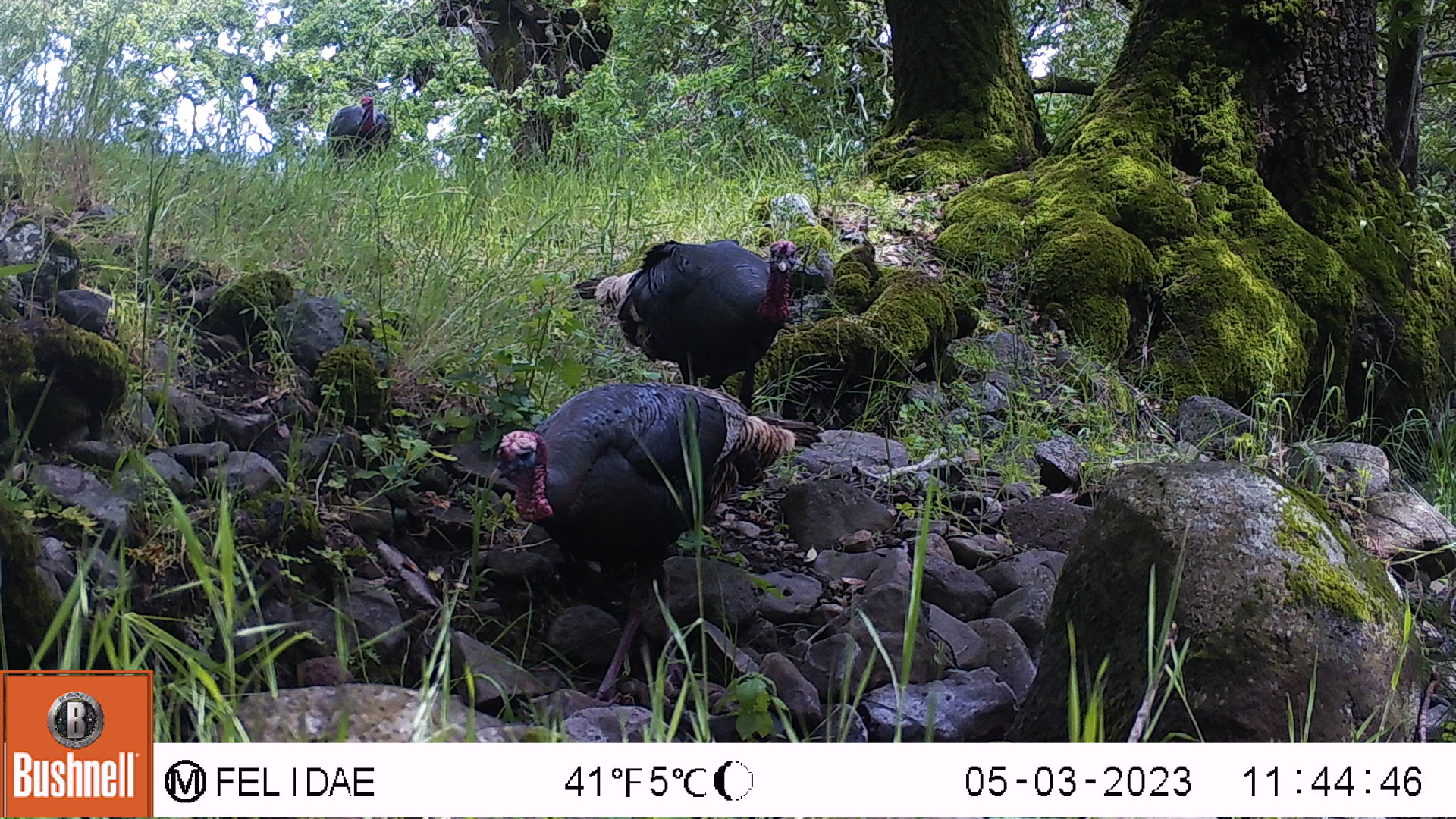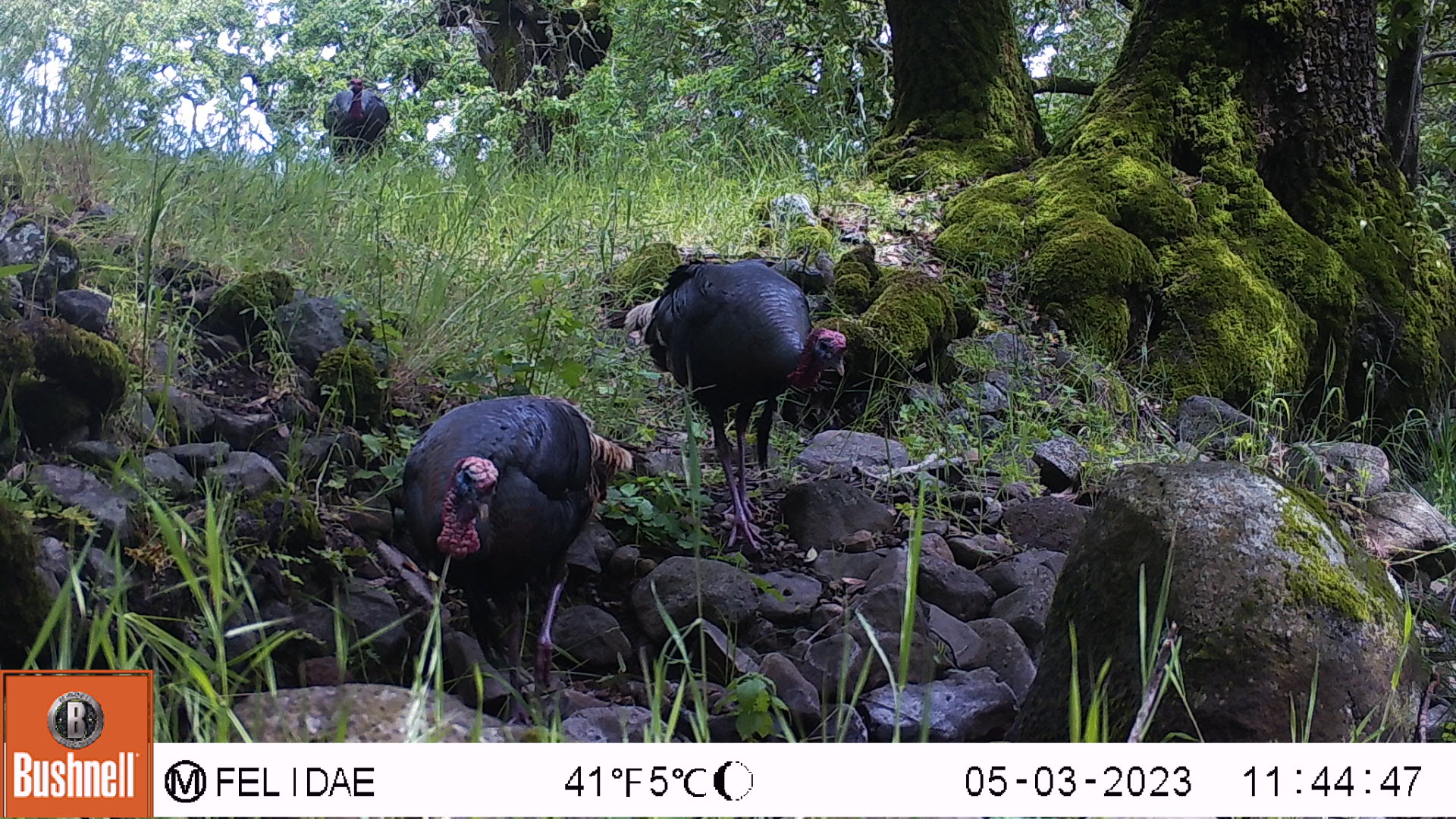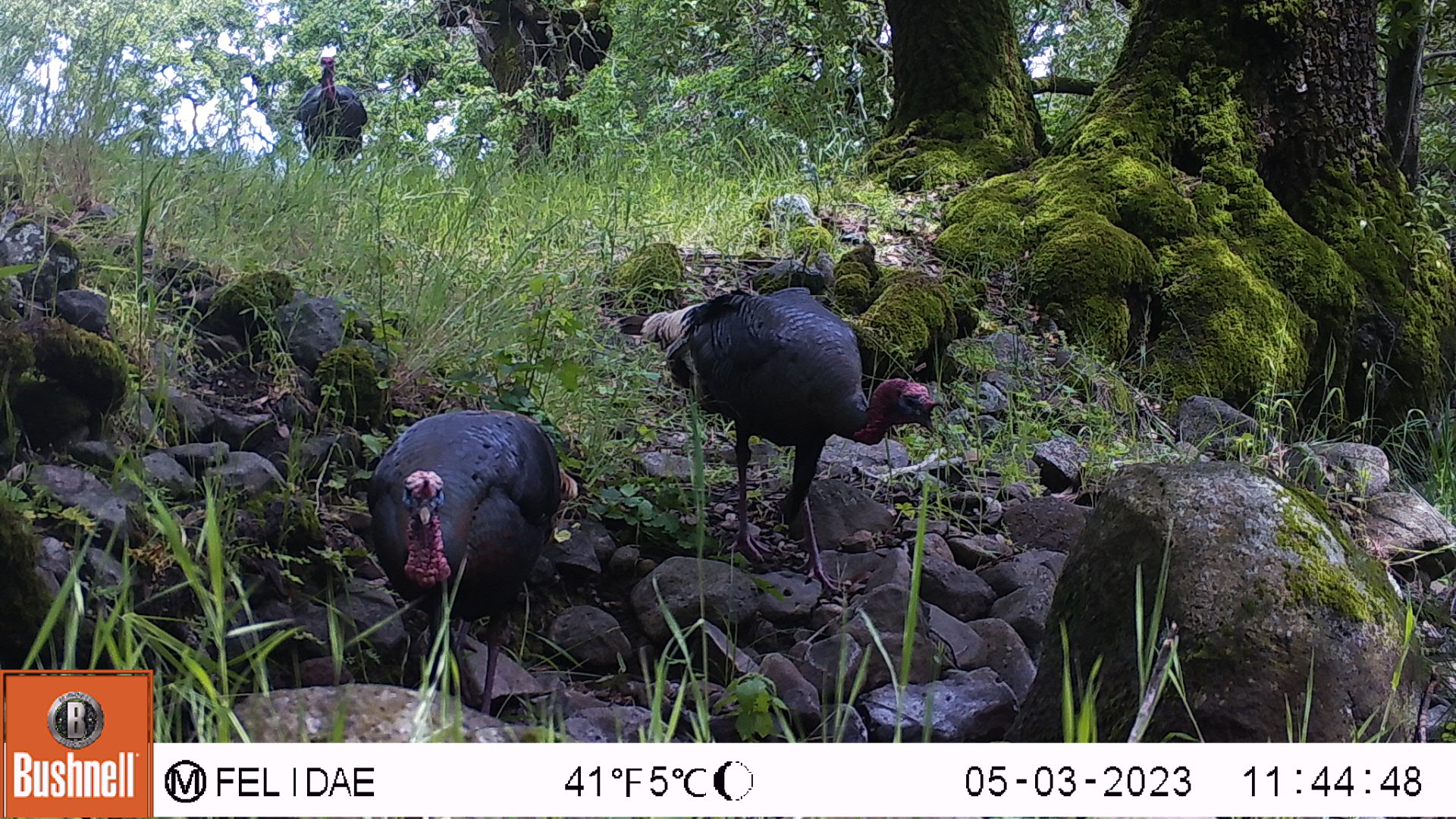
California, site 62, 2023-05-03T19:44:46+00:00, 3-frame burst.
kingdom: Animalia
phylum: Chordata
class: Aves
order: Galliformes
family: Phasianidae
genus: Meleagris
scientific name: Meleagris gallopavo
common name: turkey